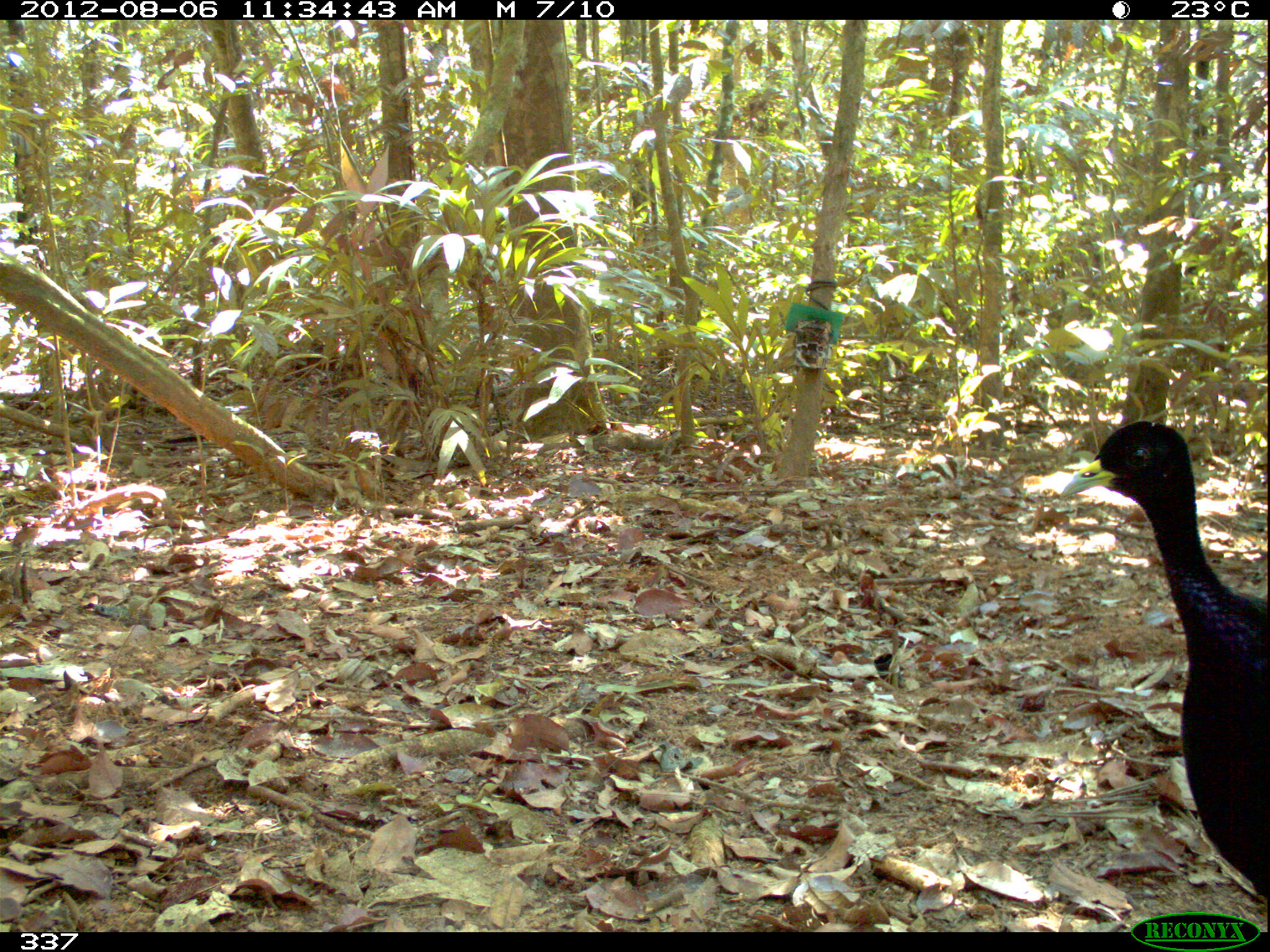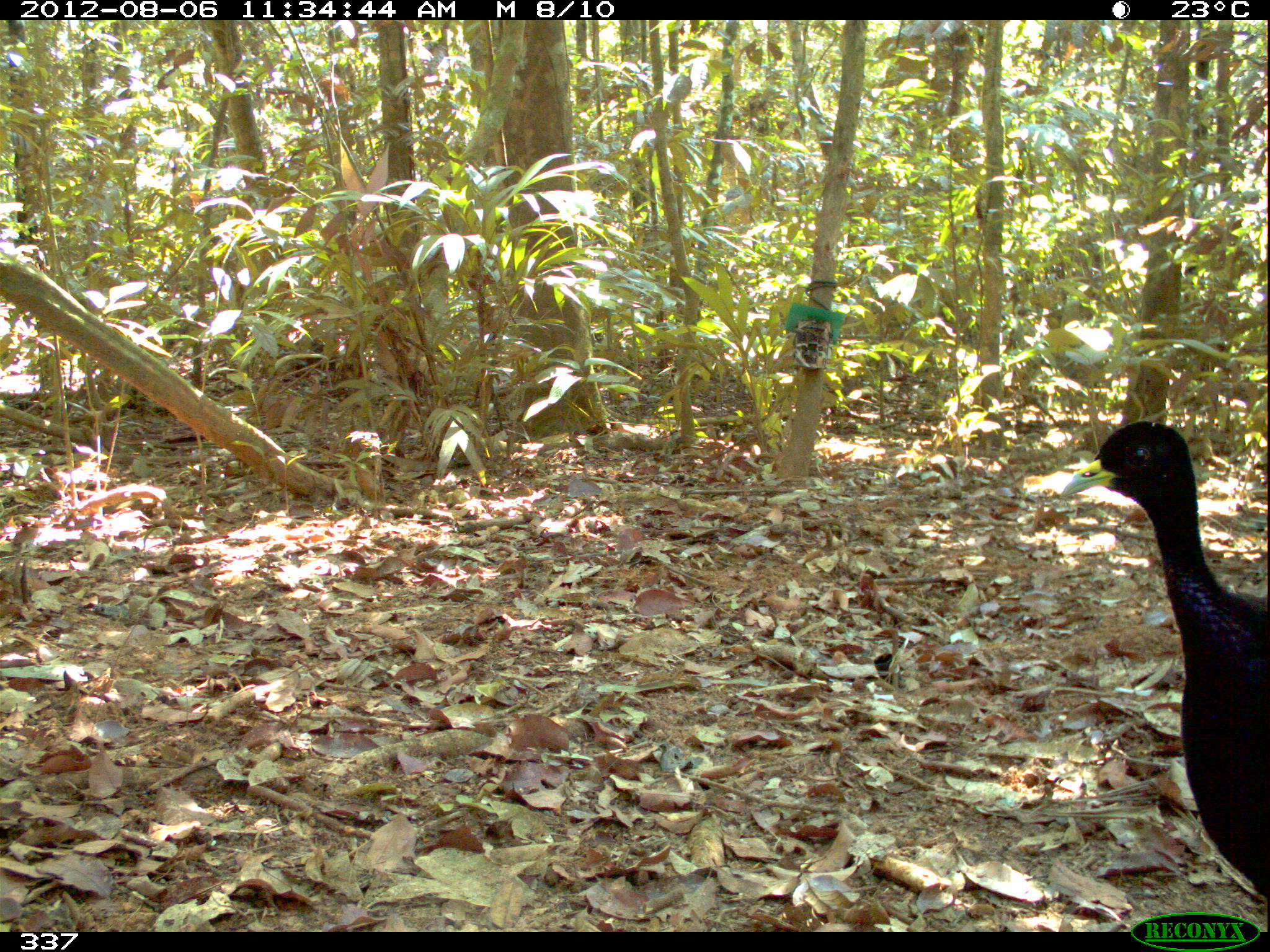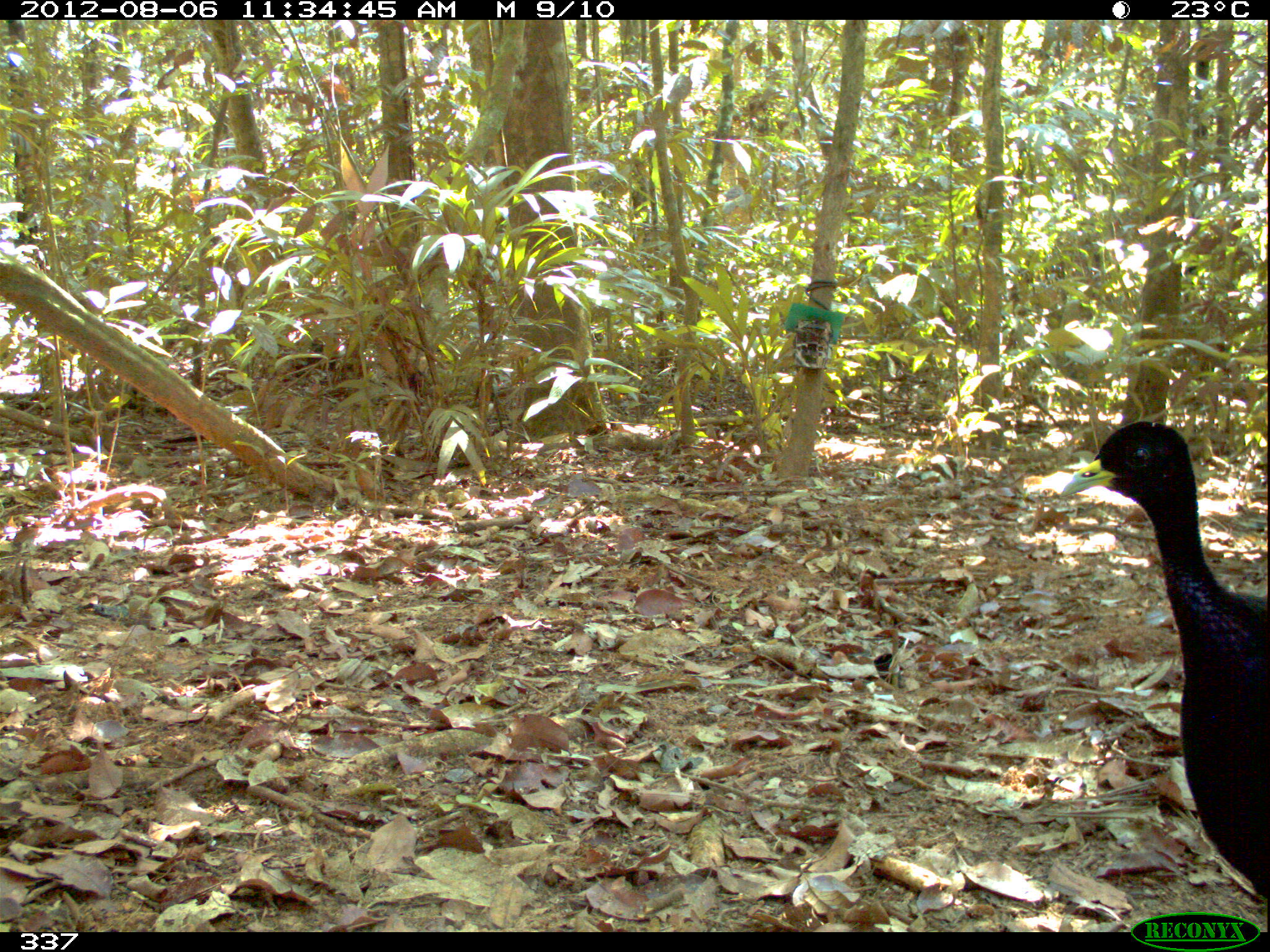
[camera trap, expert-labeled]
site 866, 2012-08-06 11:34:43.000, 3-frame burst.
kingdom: Animalia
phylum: Chordata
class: Aves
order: Gruiformes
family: Psophiidae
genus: Psophia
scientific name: Psophia leucoptera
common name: pale-winged trumpeter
Psophia leucoptera (pale-winged trumpeter).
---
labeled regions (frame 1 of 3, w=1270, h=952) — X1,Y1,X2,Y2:
psophia leucoptera: 1055,420,1270,902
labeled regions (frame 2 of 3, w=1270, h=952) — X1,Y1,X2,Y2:
psophia leucoptera: 1057,420,1270,903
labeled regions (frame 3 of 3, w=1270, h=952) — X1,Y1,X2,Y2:
psophia leucoptera: 1057,420,1270,929